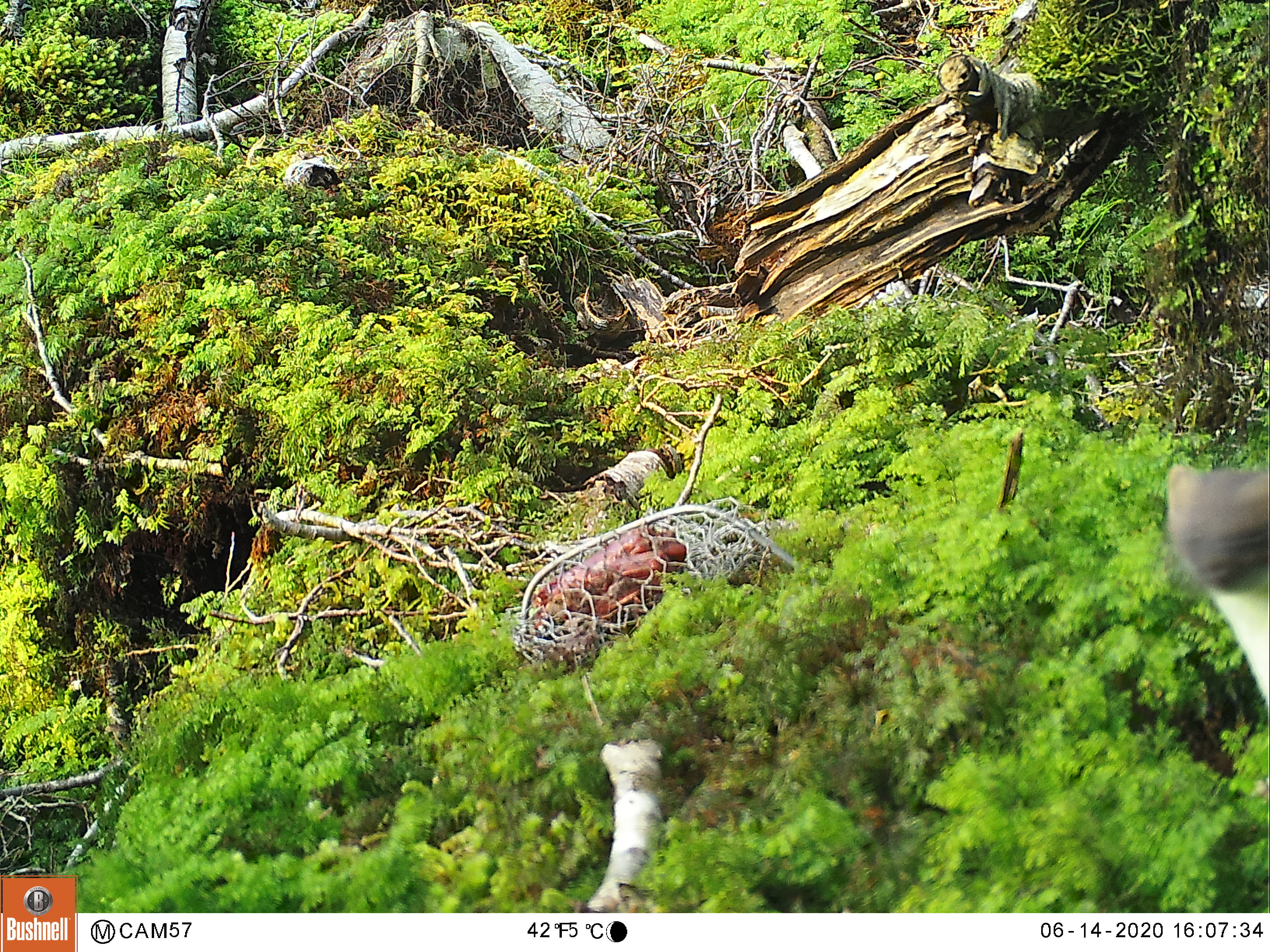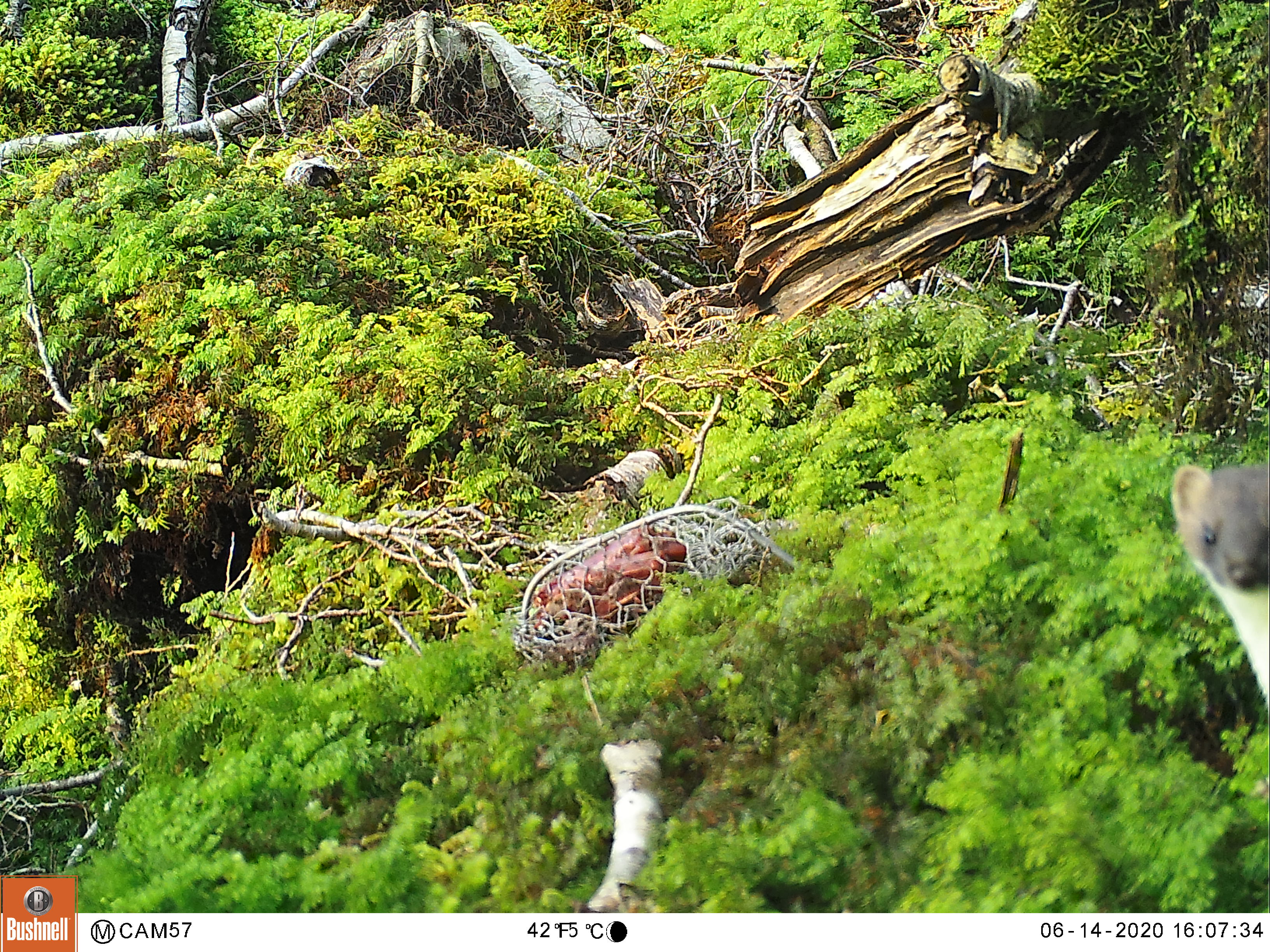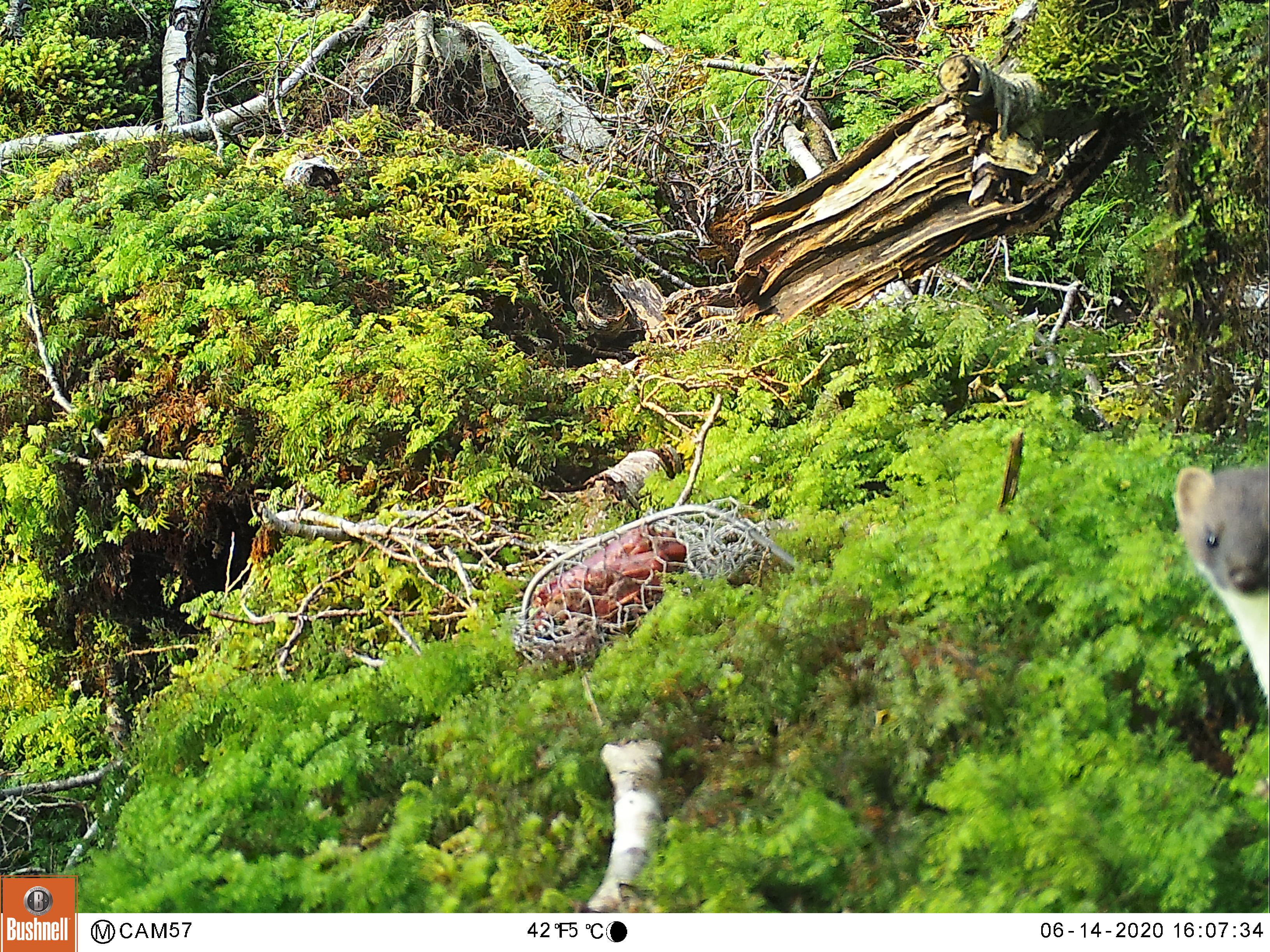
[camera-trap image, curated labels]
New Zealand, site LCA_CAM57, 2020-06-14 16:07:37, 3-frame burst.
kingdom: Animalia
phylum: Chordata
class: Mammalia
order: Carnivora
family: Mustelidae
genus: Mustela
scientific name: Mustela erminea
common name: stoat